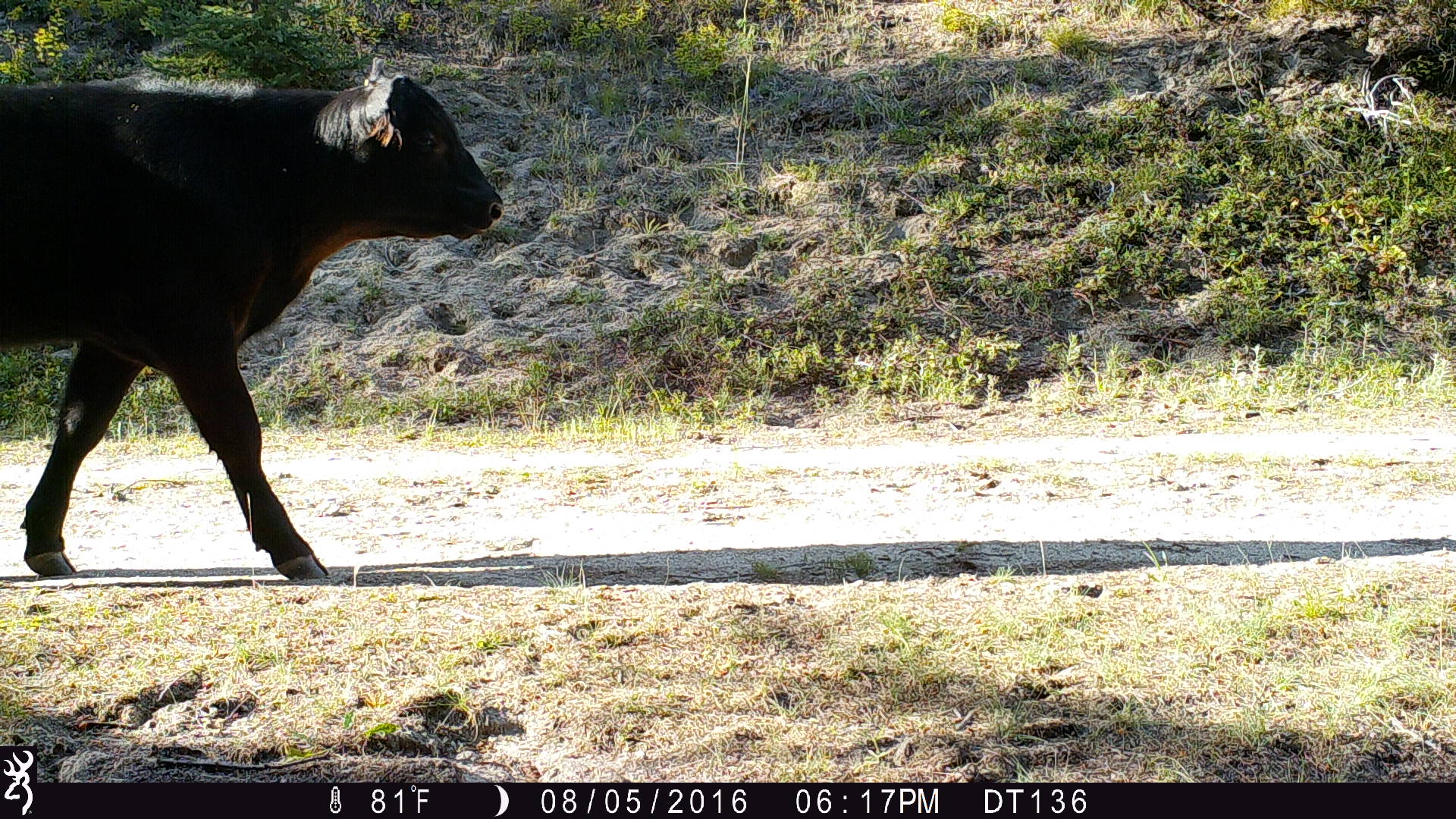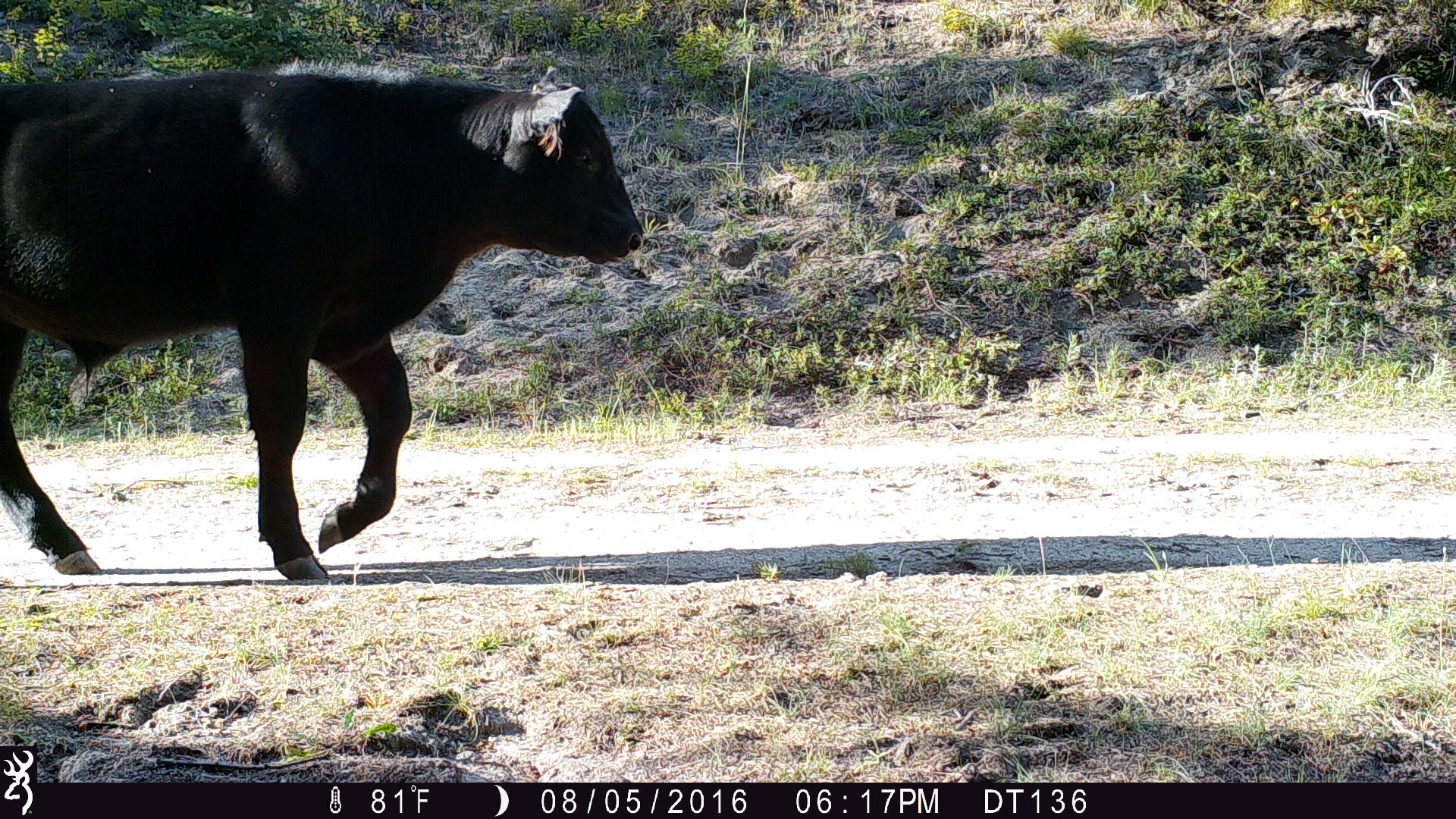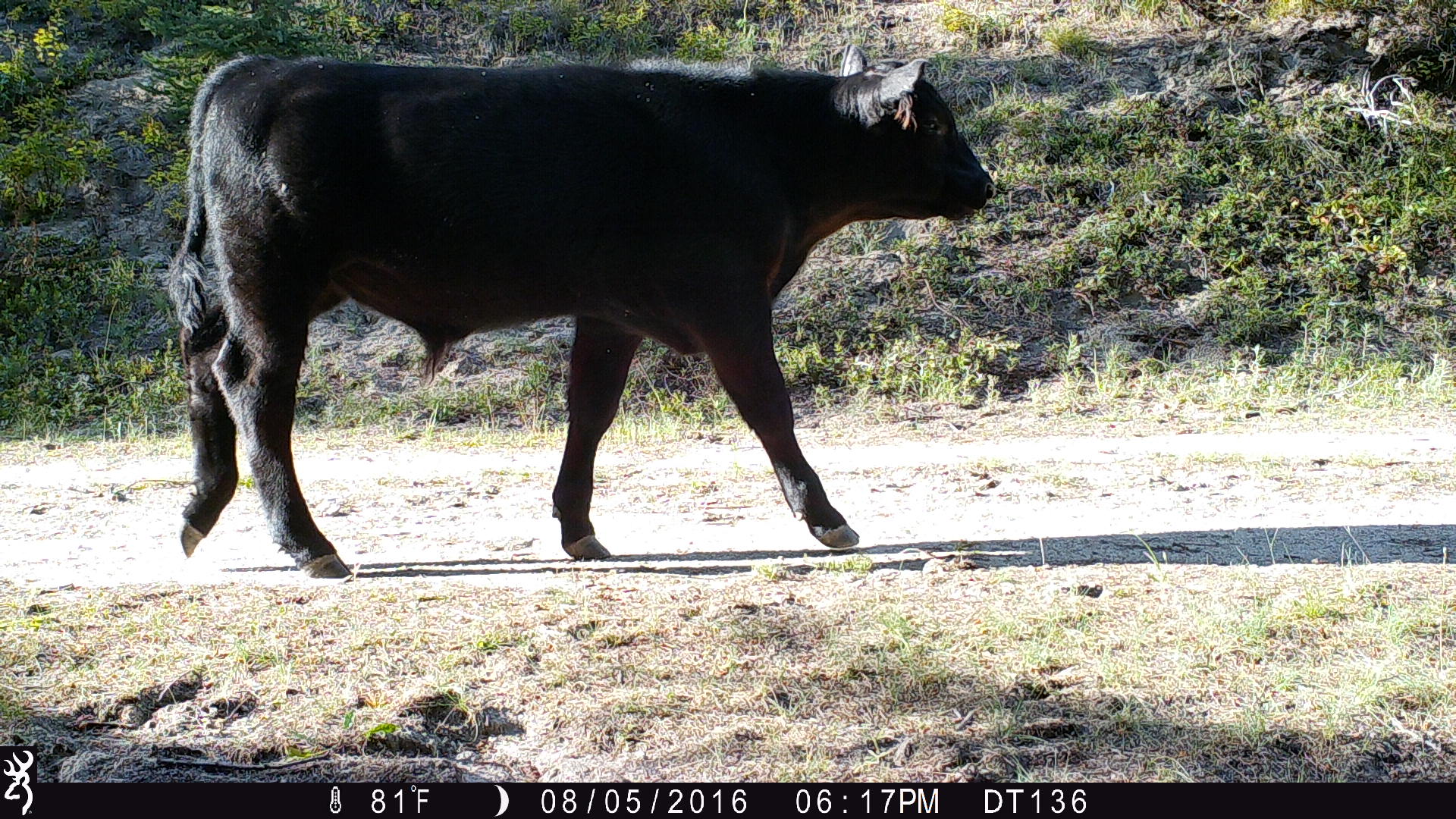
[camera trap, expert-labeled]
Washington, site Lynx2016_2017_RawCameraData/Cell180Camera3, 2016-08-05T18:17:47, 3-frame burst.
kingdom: Animalia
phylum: Chordata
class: Mammalia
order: Artiodactyla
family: Bovidae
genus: Bos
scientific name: Bos taurus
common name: domestic cattle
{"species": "domestic cattle (Bos taurus)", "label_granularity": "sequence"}